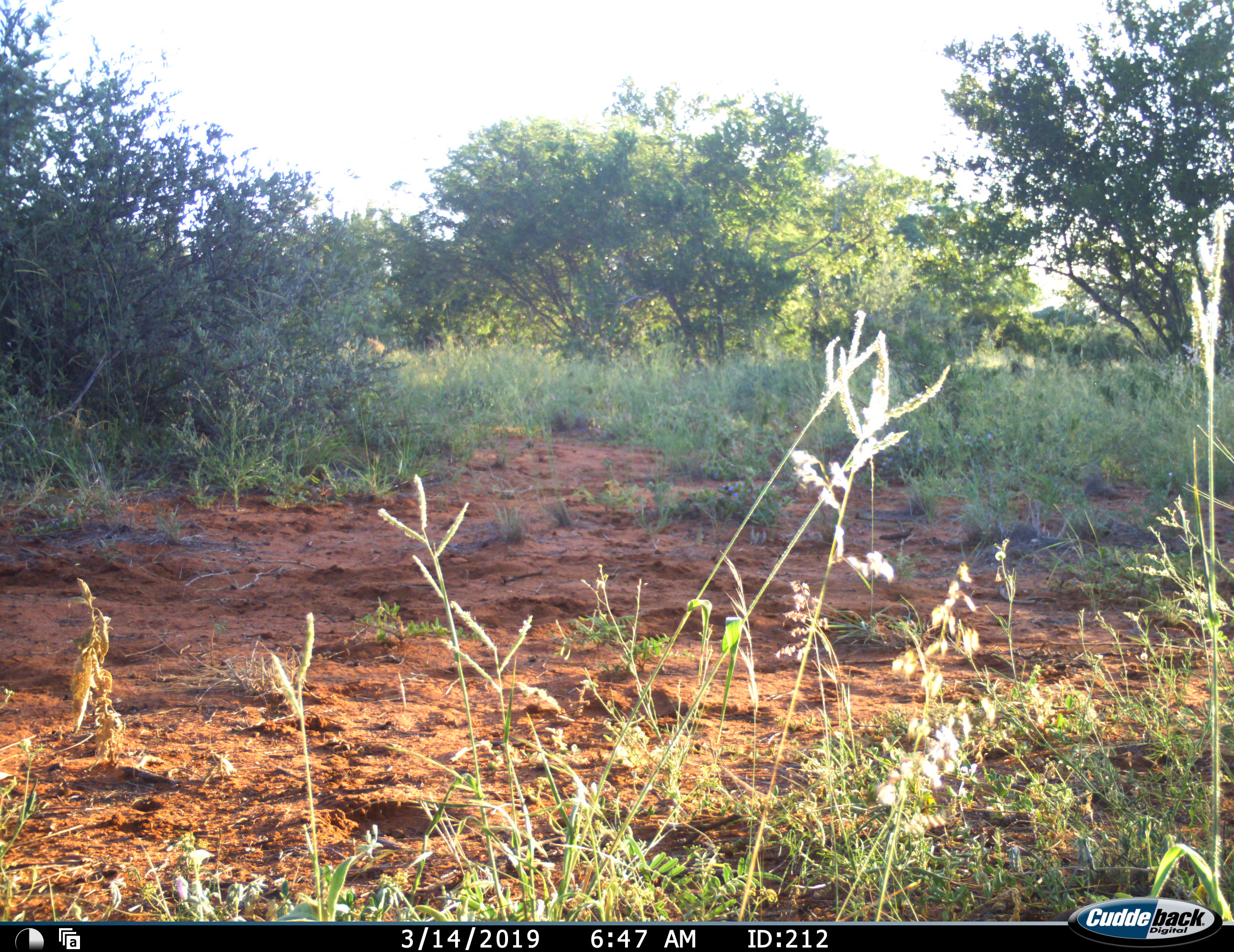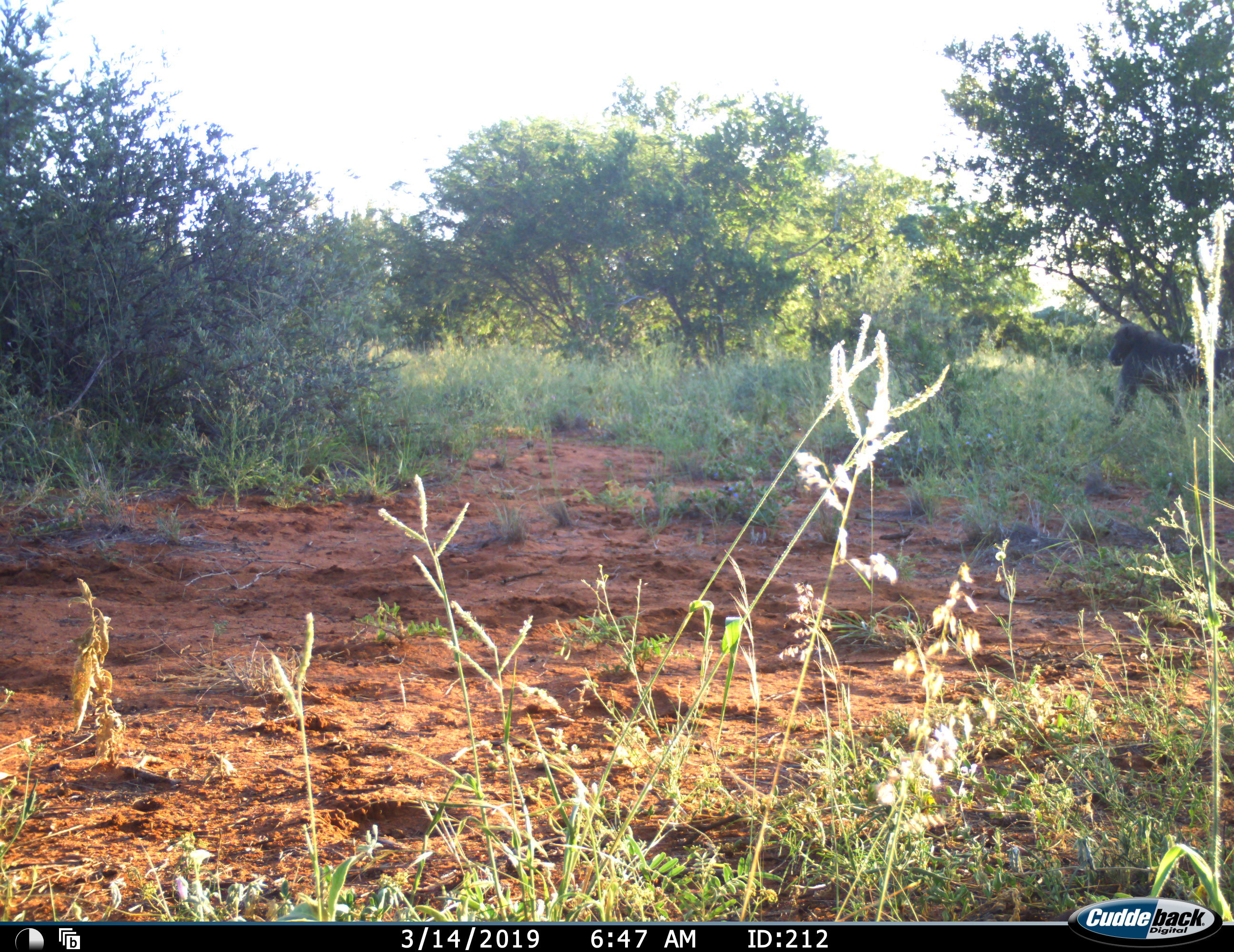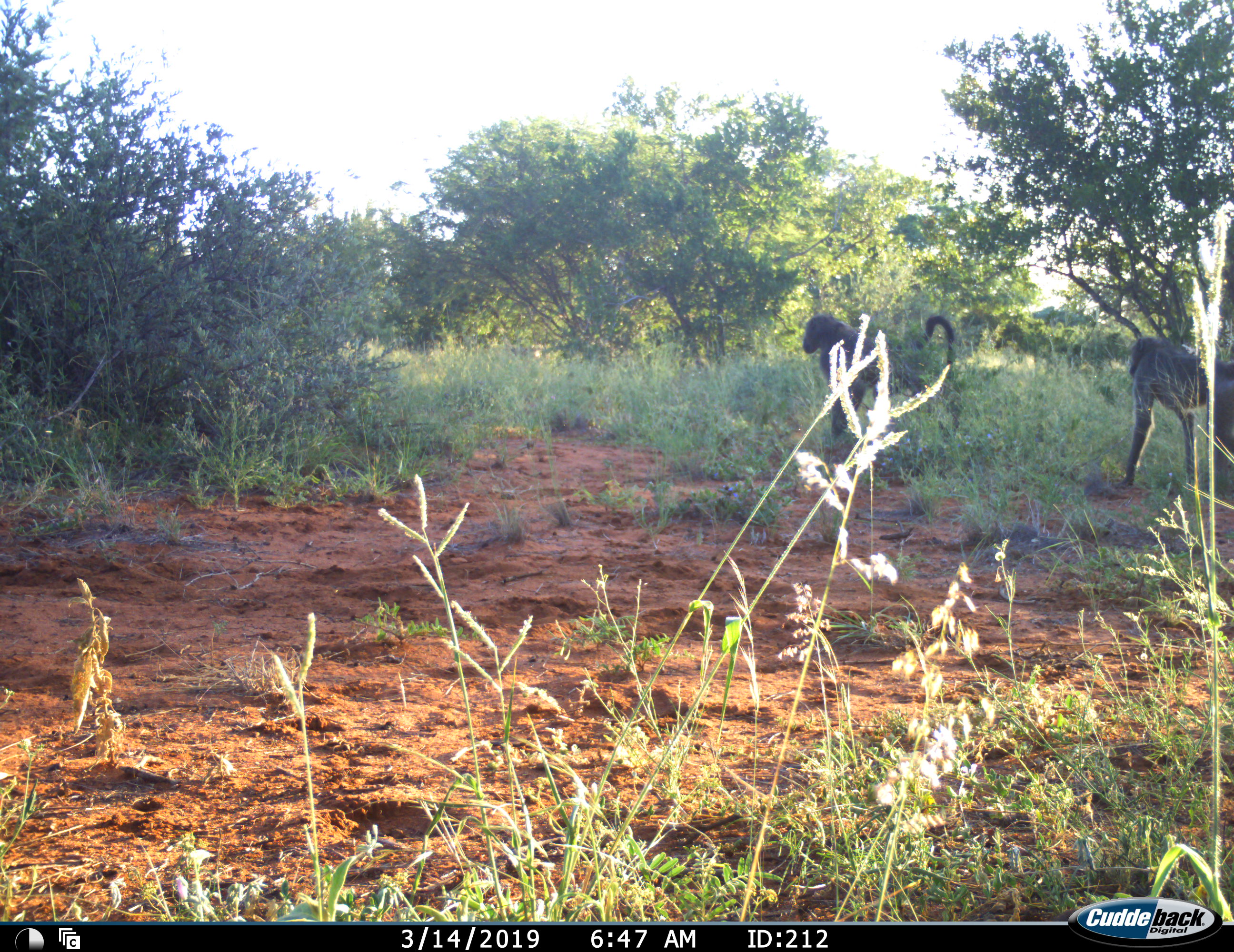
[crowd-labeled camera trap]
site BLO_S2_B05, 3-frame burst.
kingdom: Animalia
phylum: Chordata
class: Mammalia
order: Primates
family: Cercopithecidae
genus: Papio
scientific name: Papio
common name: baboon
Baboon (Papio), count 2. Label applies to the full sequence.